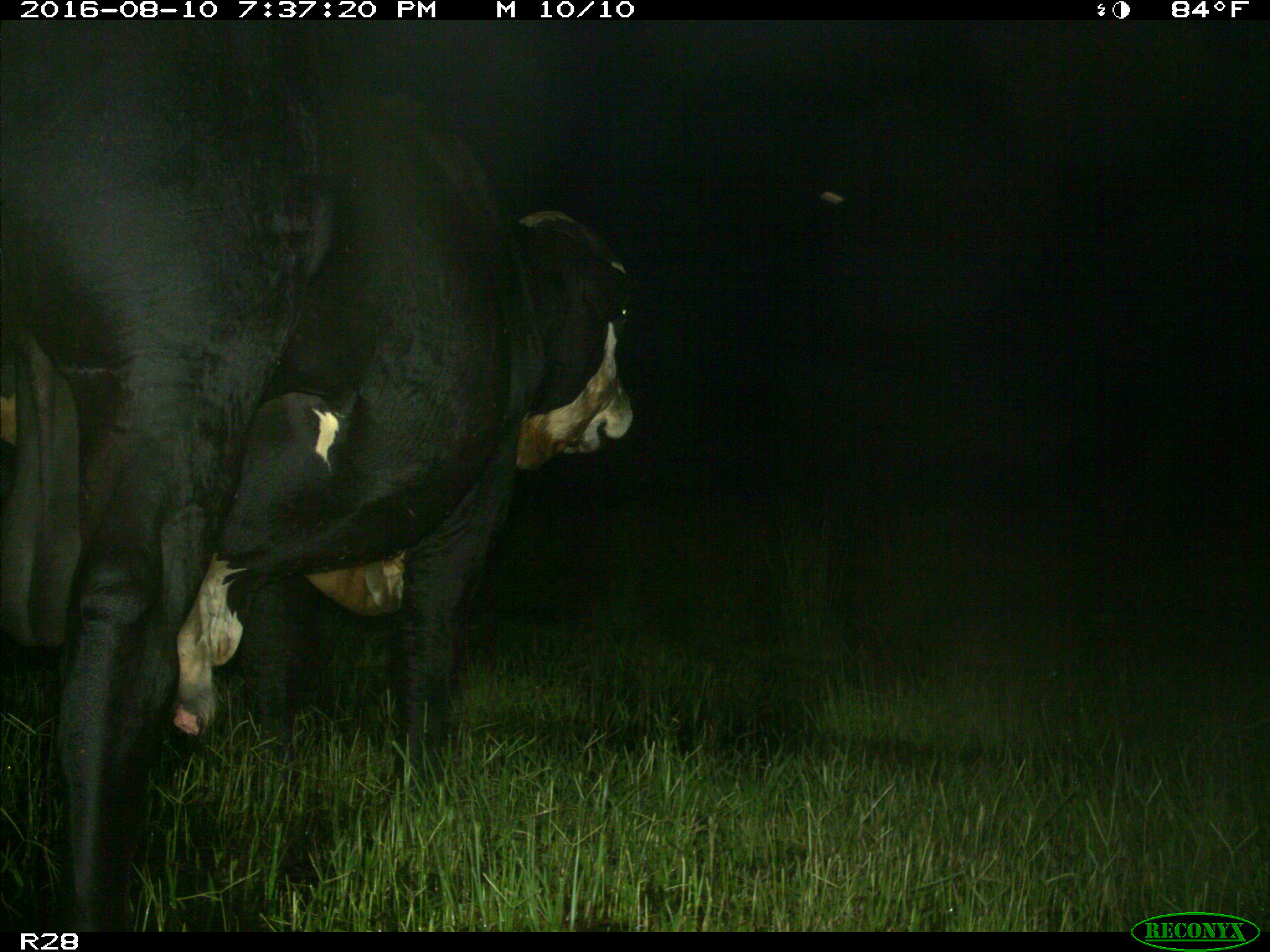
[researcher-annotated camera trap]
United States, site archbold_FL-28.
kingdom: Animalia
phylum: Chordata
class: Mammalia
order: Artiodactyla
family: Bovidae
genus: Bos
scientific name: Bos taurus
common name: domestic cow